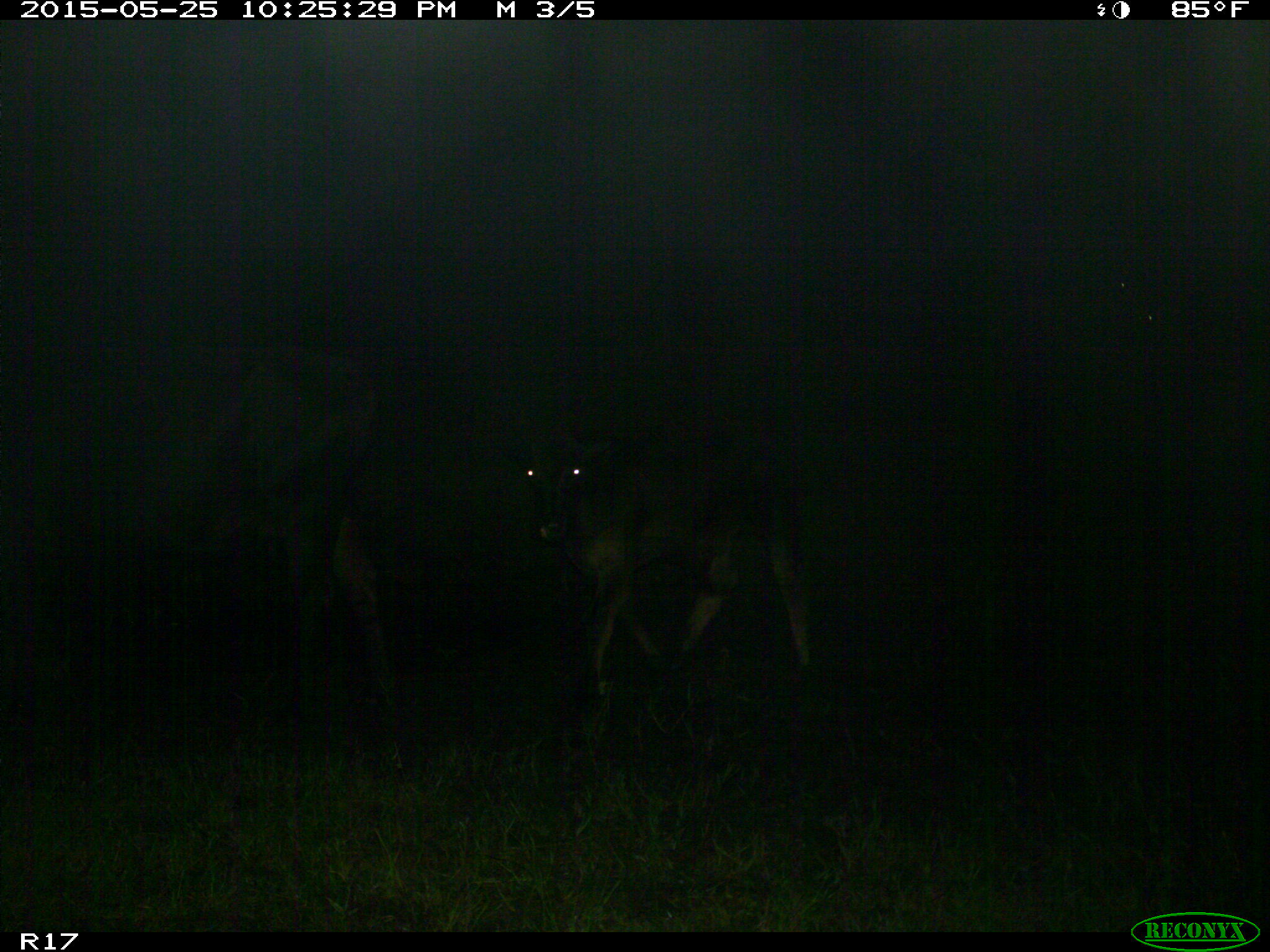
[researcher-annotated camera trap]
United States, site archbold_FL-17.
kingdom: Animalia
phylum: Chordata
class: Mammalia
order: Artiodactyla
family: Bovidae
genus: Bos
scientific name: Bos taurus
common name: domestic cow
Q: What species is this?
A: Bos taurus (domestic cow).